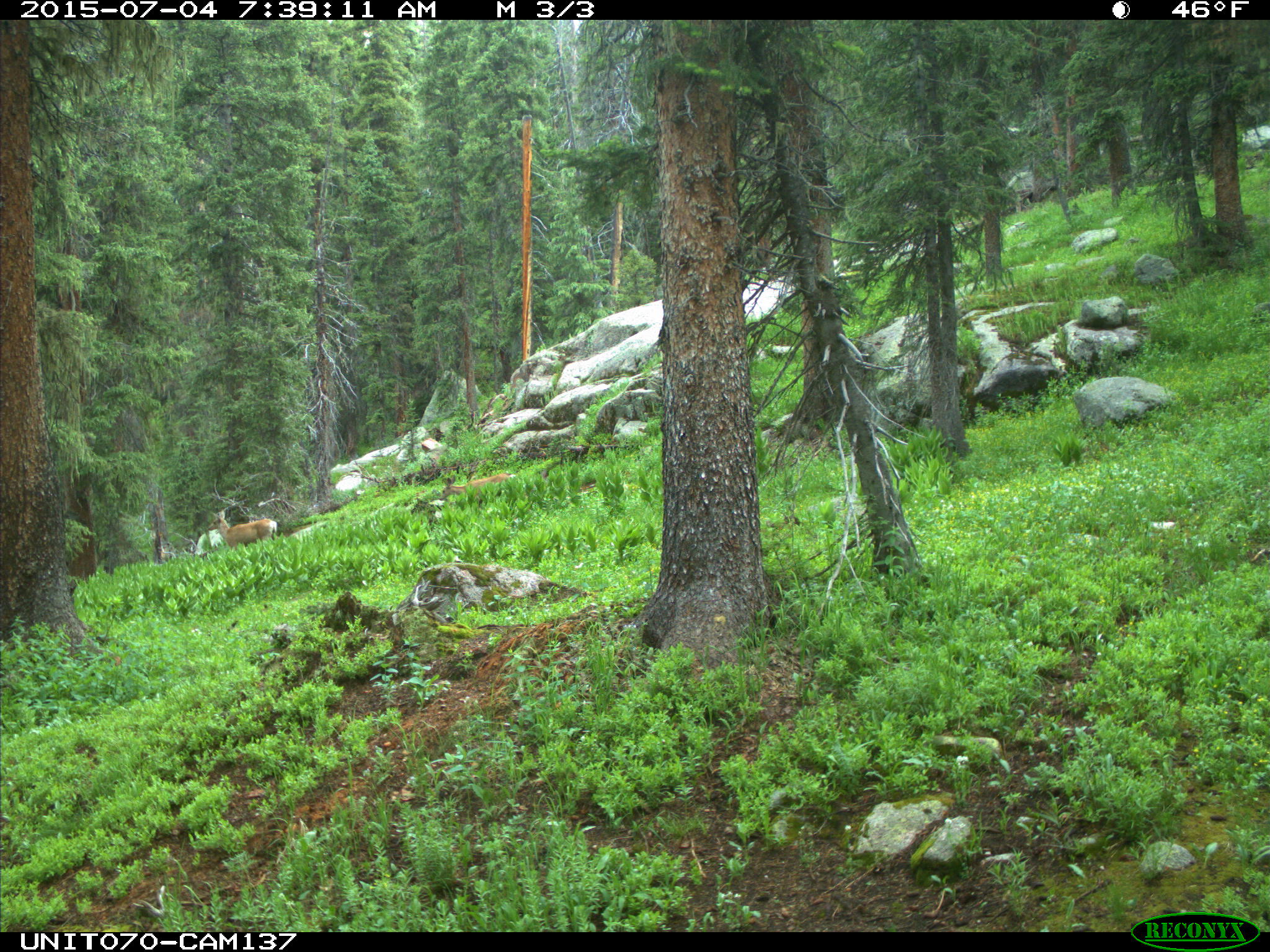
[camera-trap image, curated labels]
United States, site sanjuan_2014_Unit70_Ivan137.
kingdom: Animalia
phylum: Chordata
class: Mammalia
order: Artiodactyla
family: Cervidae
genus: Odocoileus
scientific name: Odocoileus hemionus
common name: mule deer